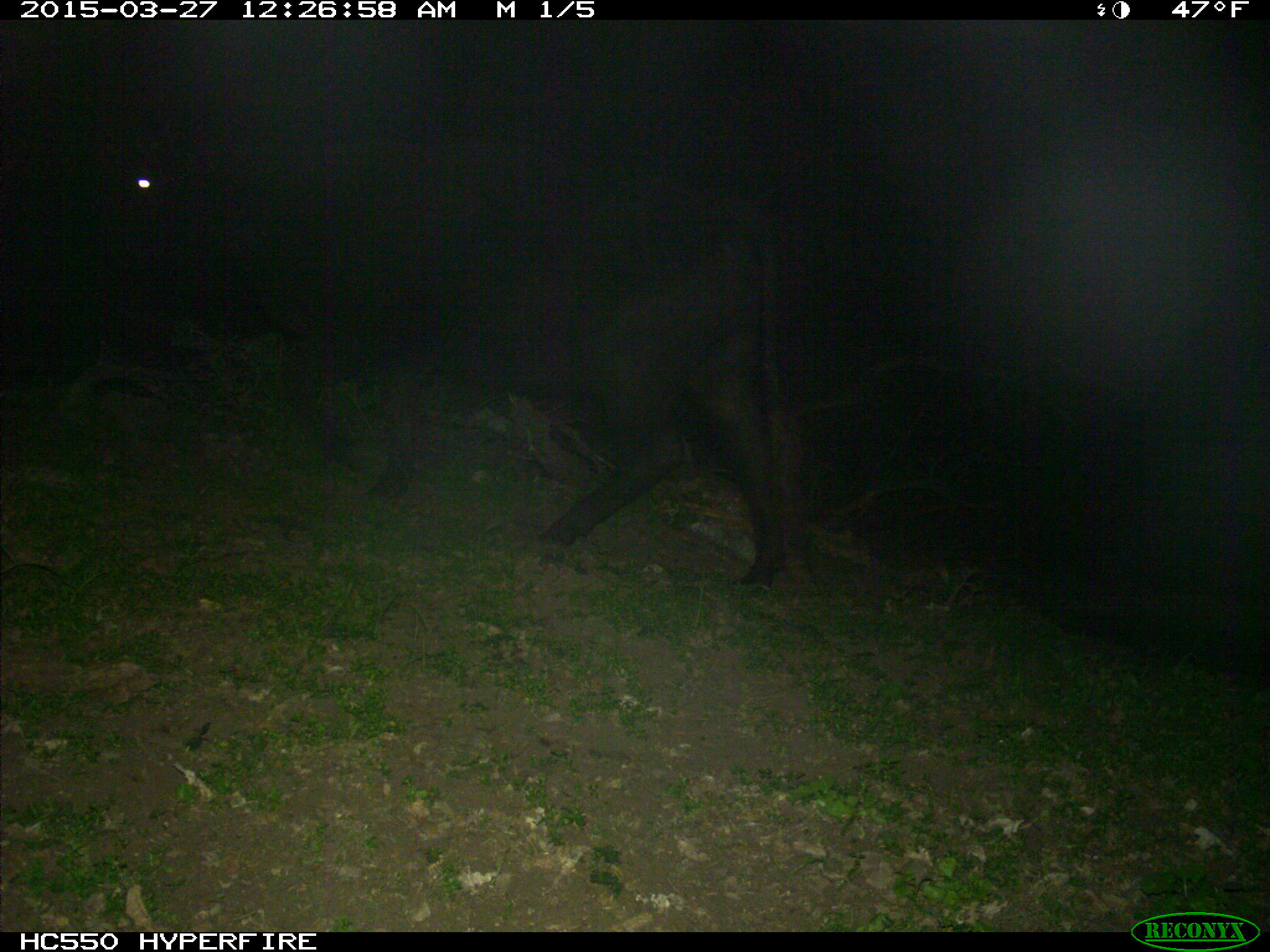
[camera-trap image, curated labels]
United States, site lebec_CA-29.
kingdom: Animalia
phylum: Chordata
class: Mammalia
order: Artiodactyla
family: Bovidae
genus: Bos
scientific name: Bos taurus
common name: domestic cow